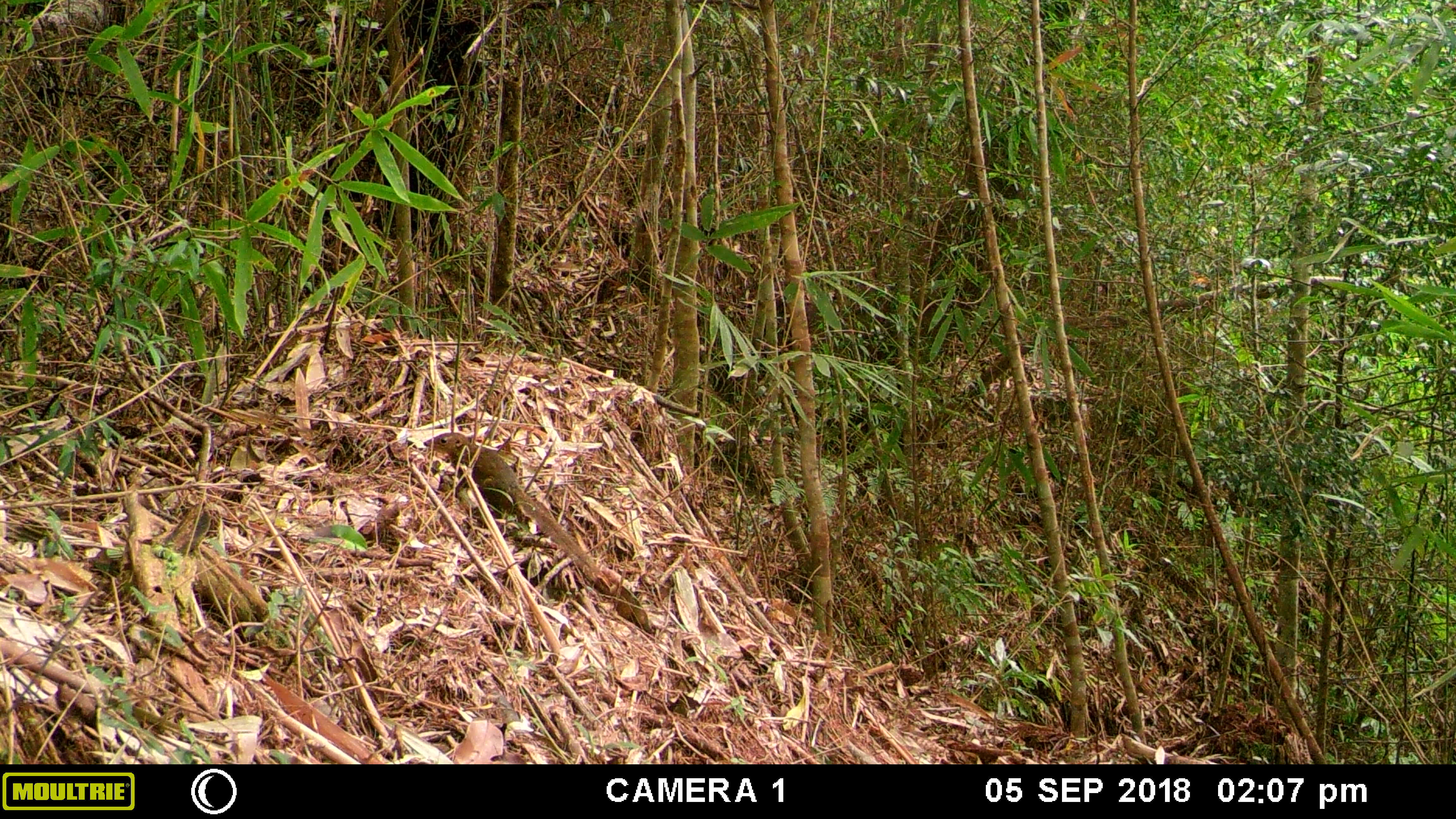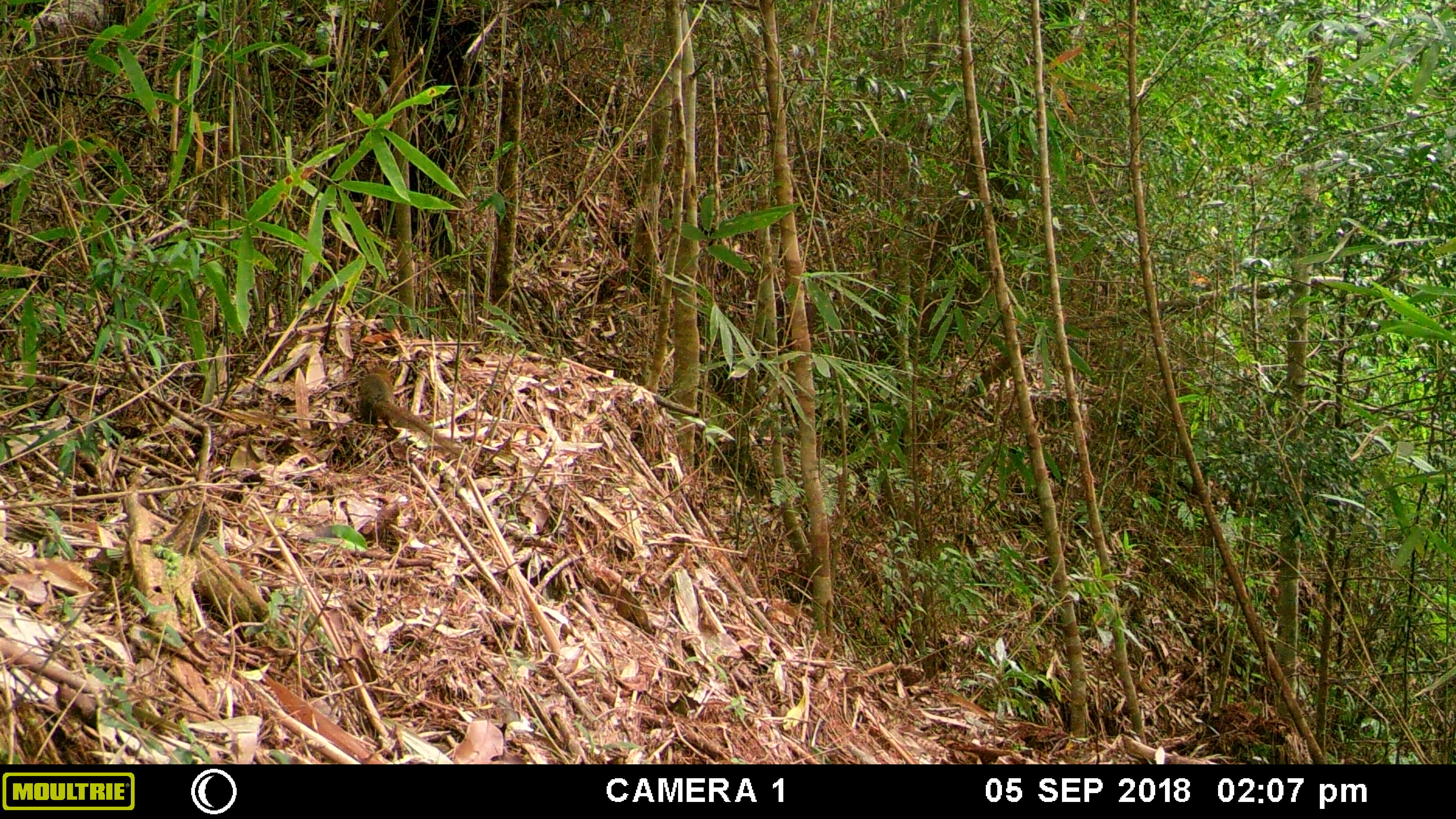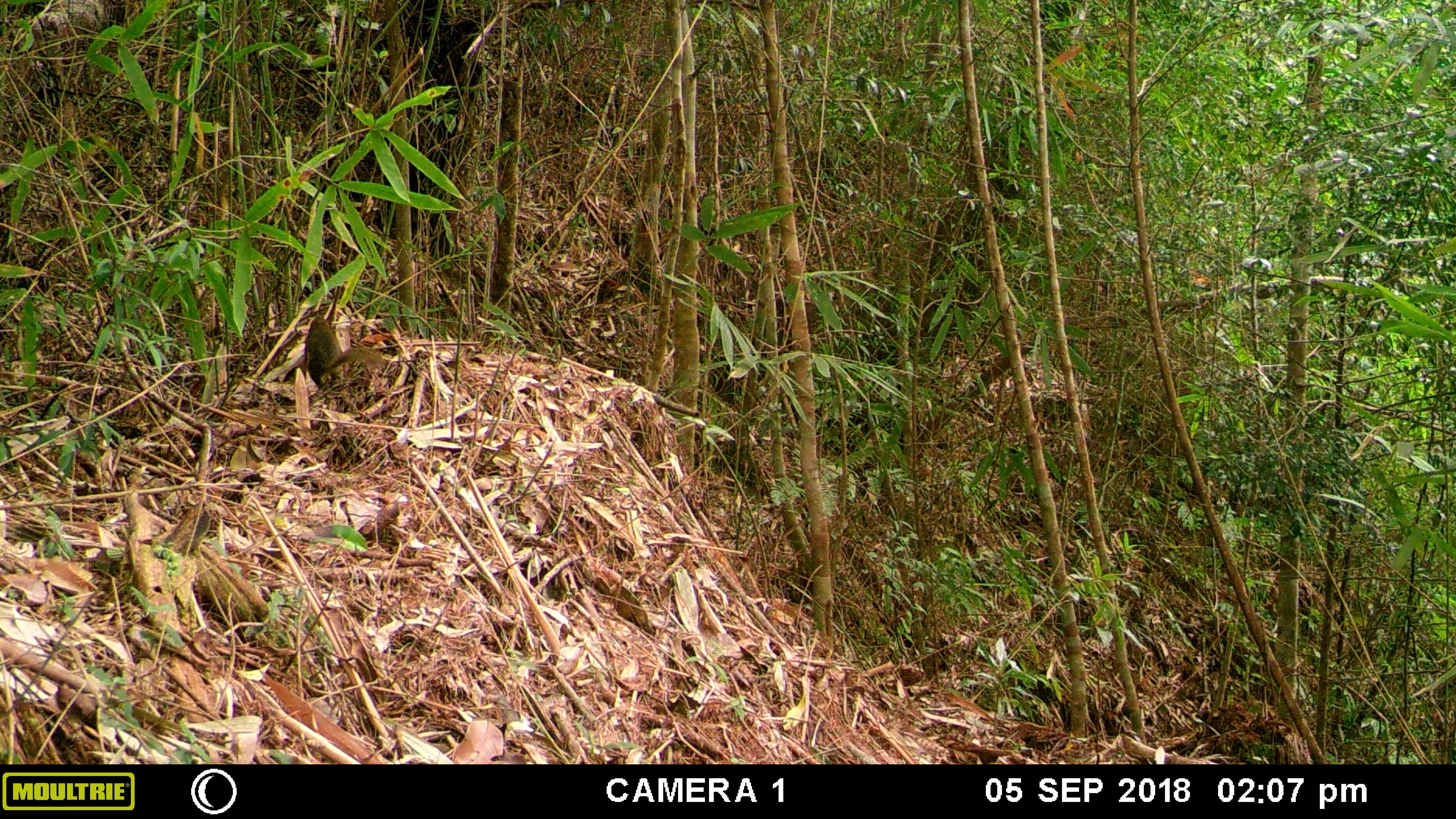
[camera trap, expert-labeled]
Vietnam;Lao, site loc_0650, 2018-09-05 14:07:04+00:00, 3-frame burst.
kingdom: Animalia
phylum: Chordata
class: Mammalia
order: Scandentia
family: Tupaiidae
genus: Tupaia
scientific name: Tupaia belangeri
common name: northern treeshrew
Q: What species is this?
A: Northern treeshrew (Tupaia belangeri).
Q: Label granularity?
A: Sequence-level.